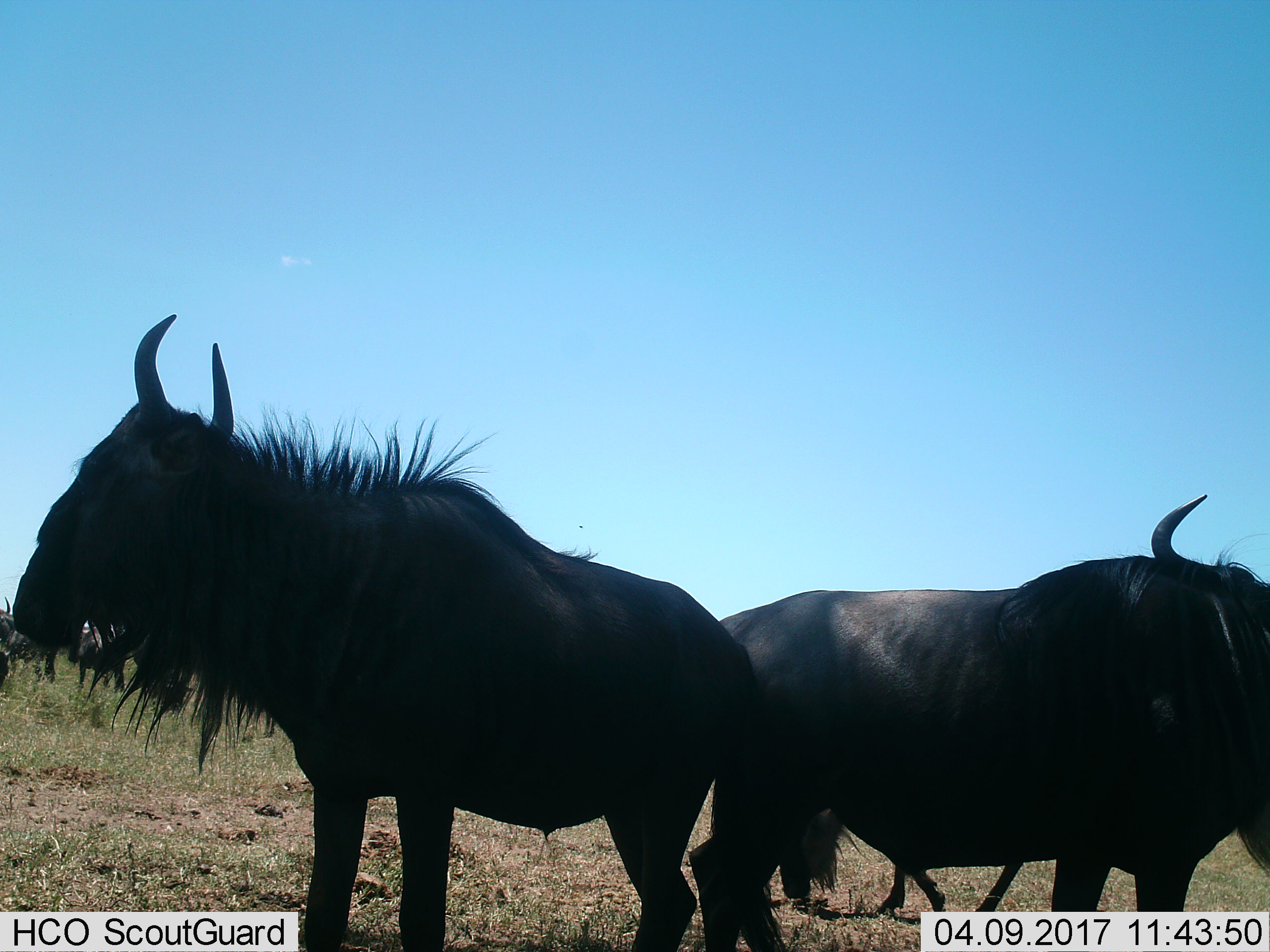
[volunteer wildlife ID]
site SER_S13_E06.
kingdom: Animalia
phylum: Chordata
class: Mammalia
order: Artiodactyla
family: Bovidae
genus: Connochaetes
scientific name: Connochaetes taurinus taurinus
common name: blue wildebeest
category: wildebeestblue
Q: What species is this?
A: Wildebeestblue (blue wildebeest) (Connochaetes taurinus taurinus).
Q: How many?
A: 4.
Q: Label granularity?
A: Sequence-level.